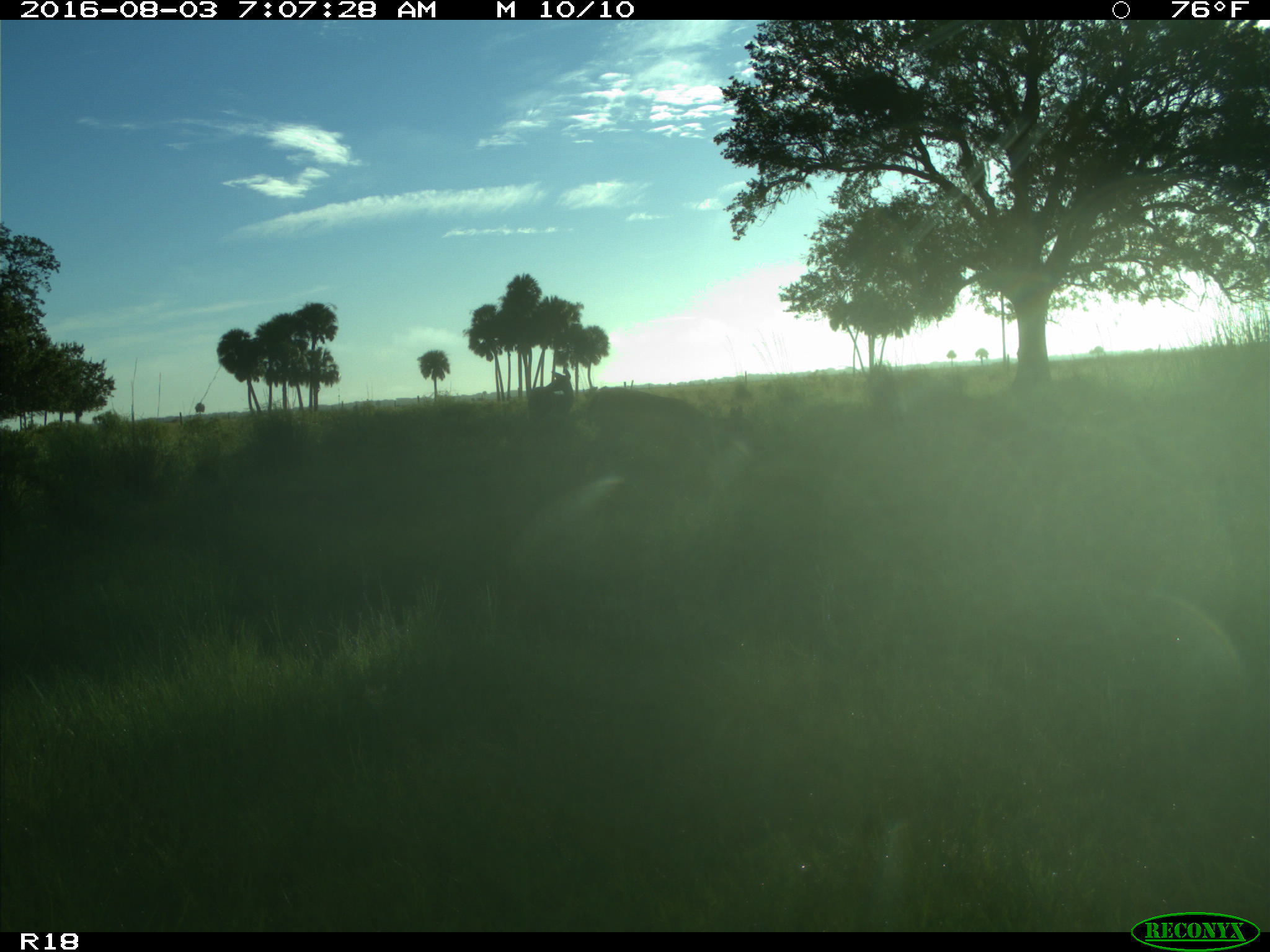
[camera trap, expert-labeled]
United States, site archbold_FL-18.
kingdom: Animalia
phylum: Chordata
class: Mammalia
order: Artiodactyla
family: Cervidae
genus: Odocoileus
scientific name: Odocoileus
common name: deer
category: unidentified deer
Unidentified deer (deer) (Odocoileus).